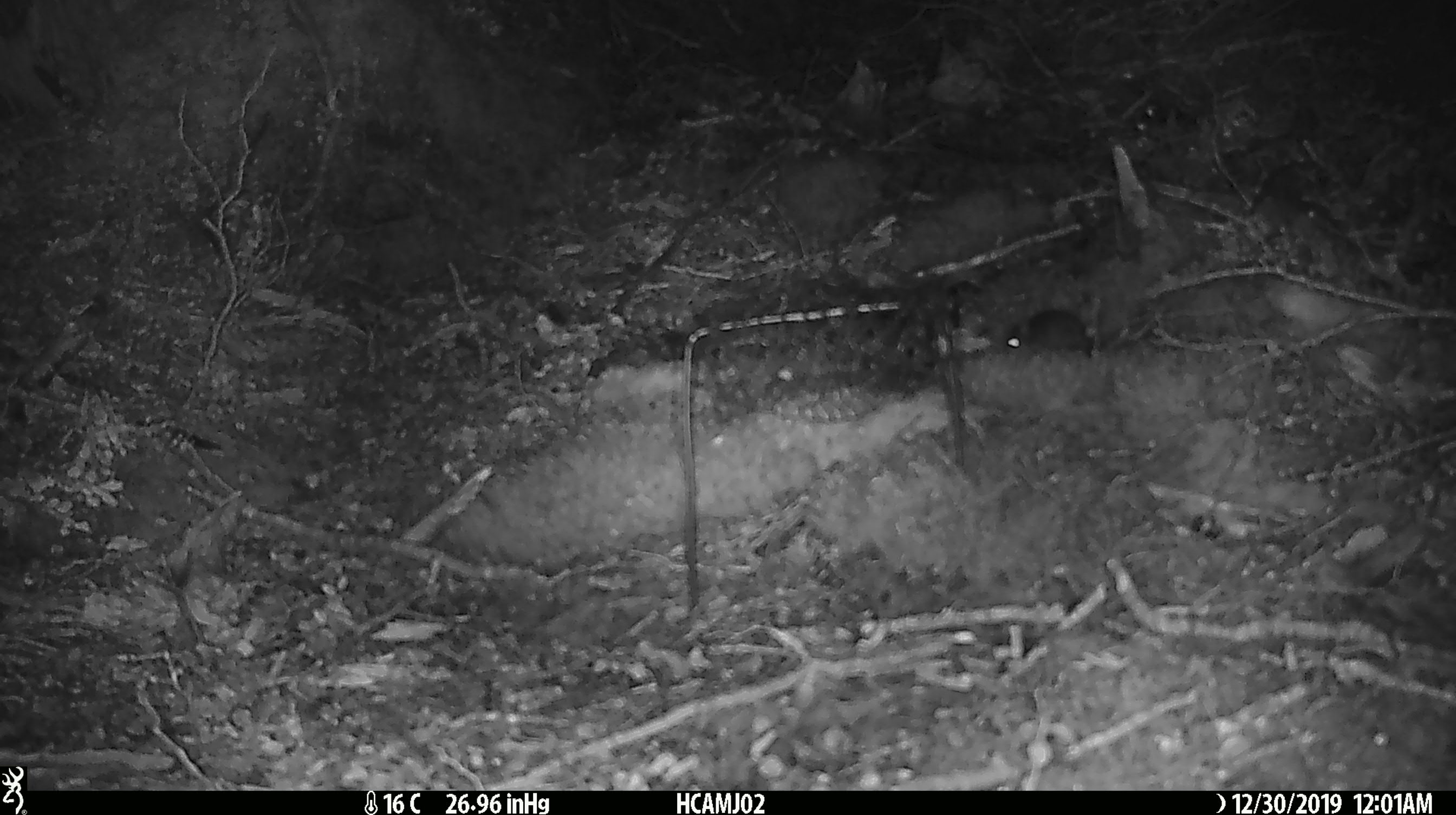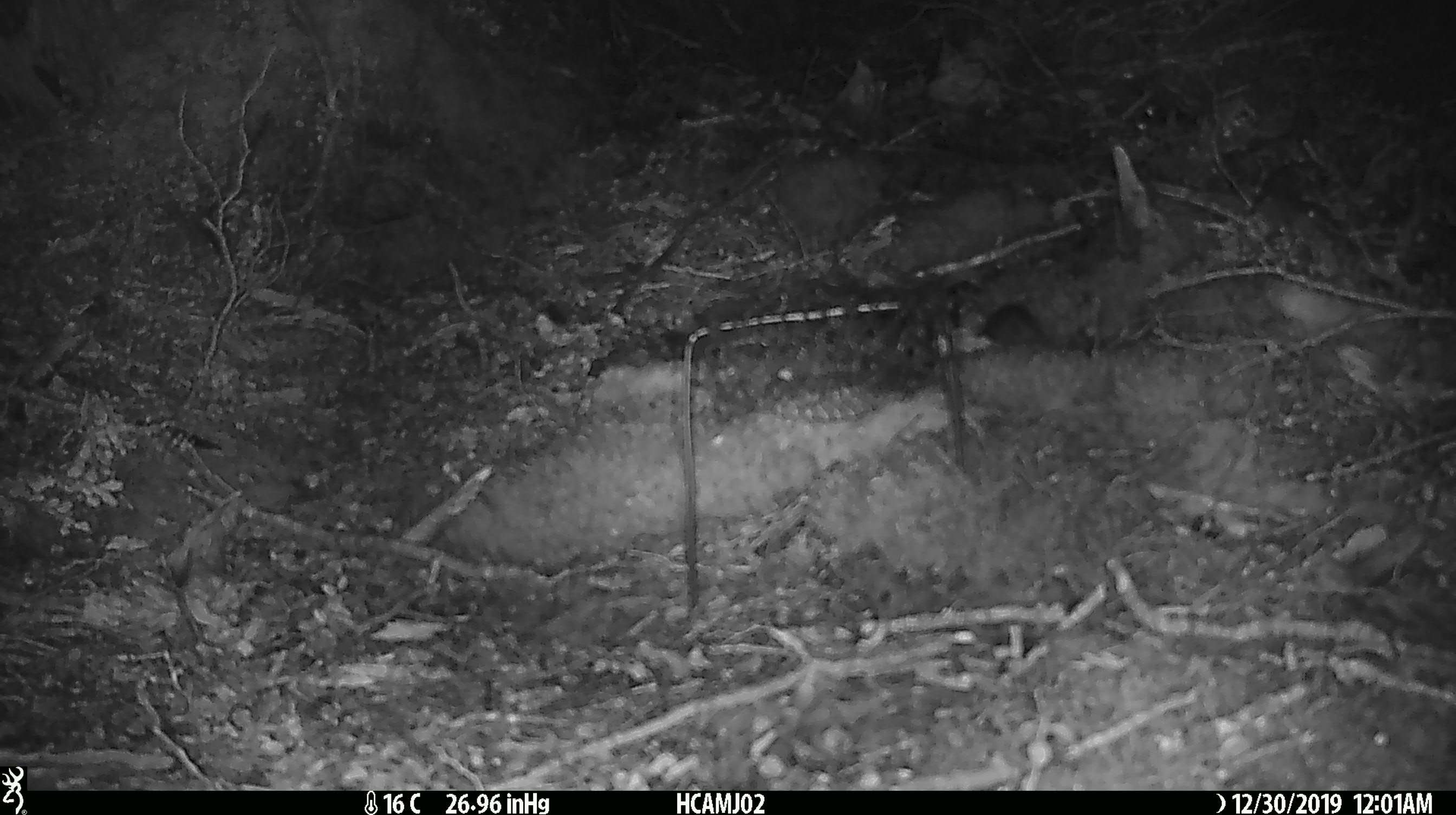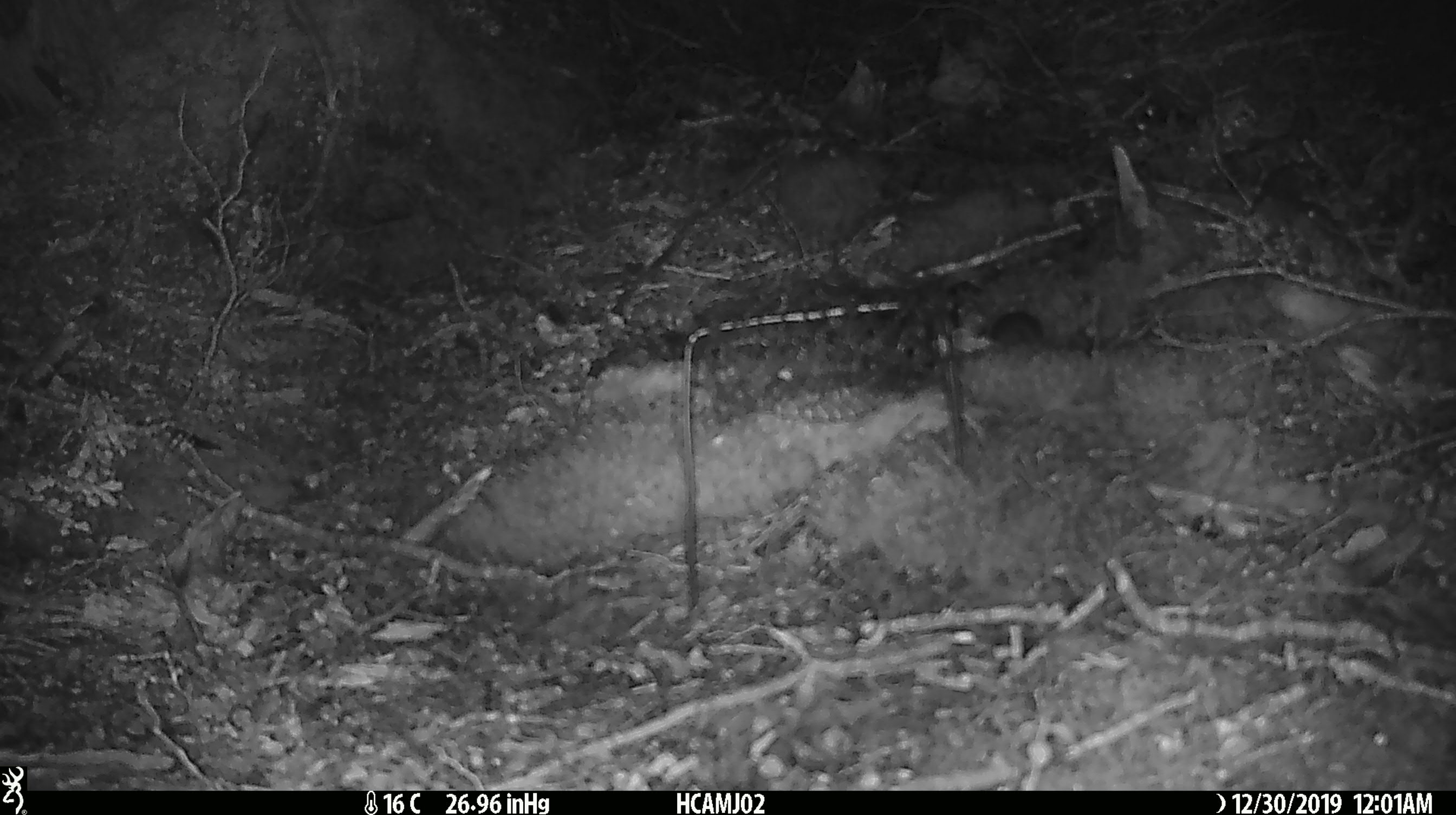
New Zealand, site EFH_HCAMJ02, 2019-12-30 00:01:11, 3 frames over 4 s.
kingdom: Animalia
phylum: Chordata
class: Mammalia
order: Rodentia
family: Muridae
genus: Mus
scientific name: Mus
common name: mouse